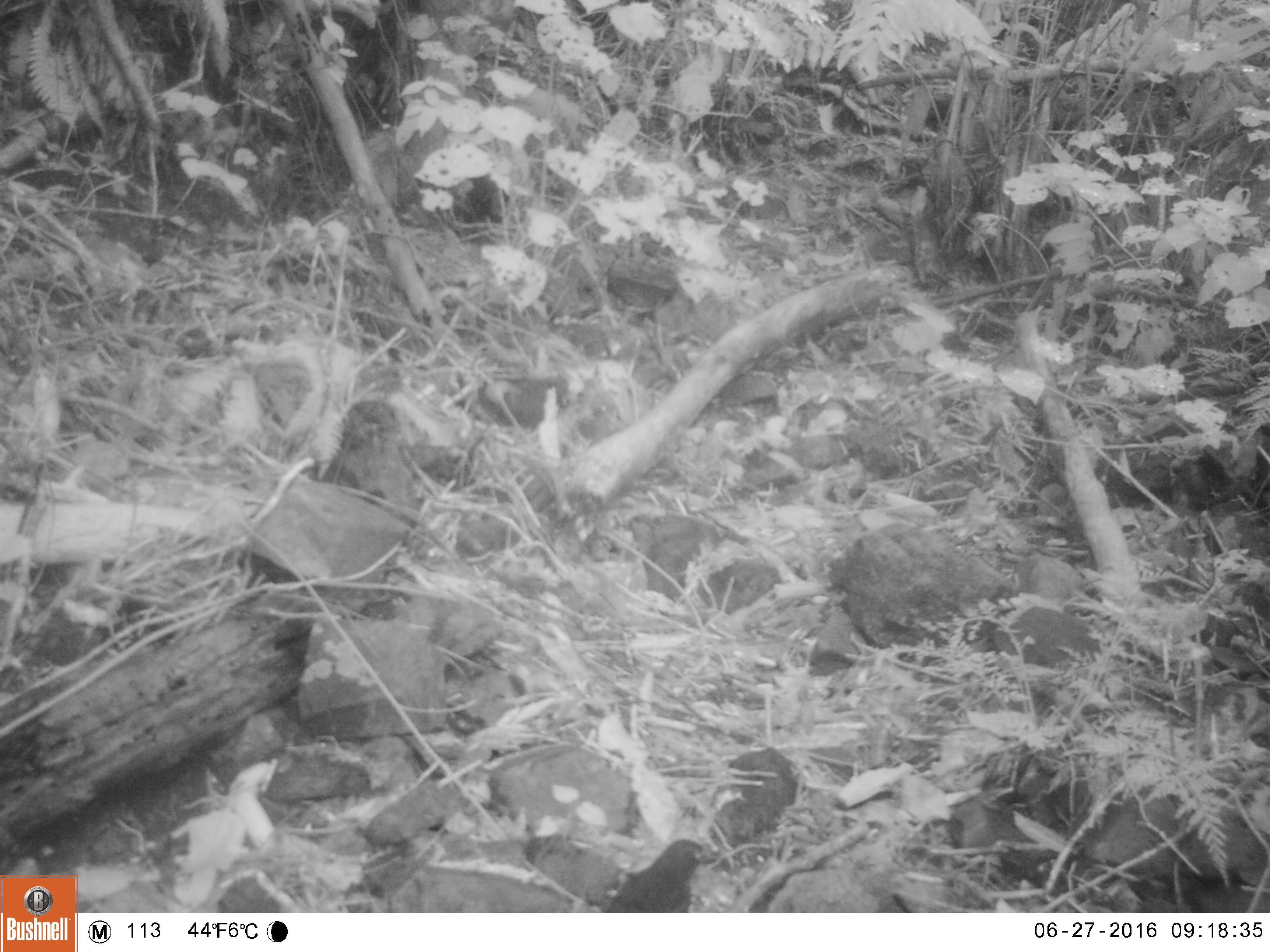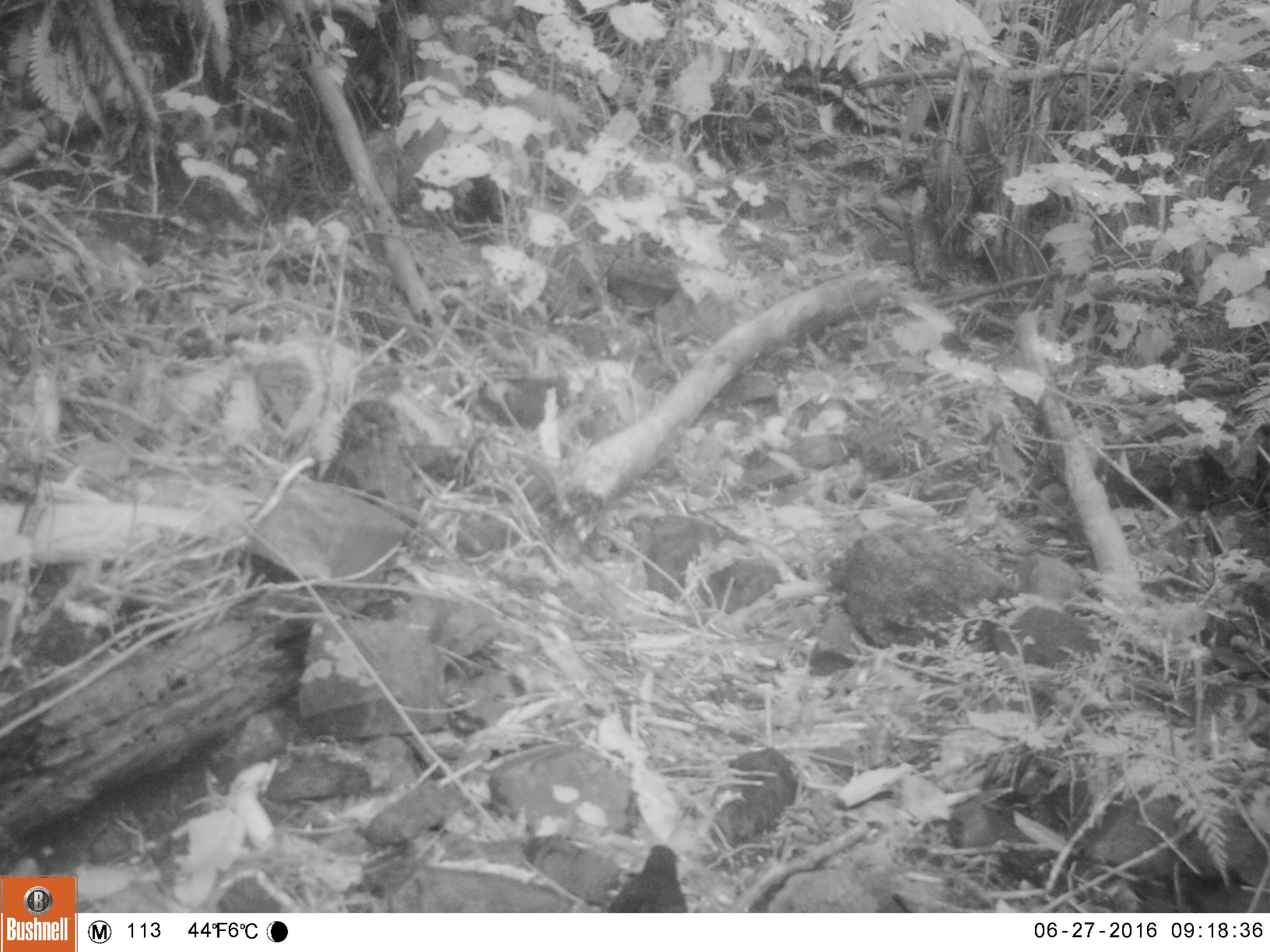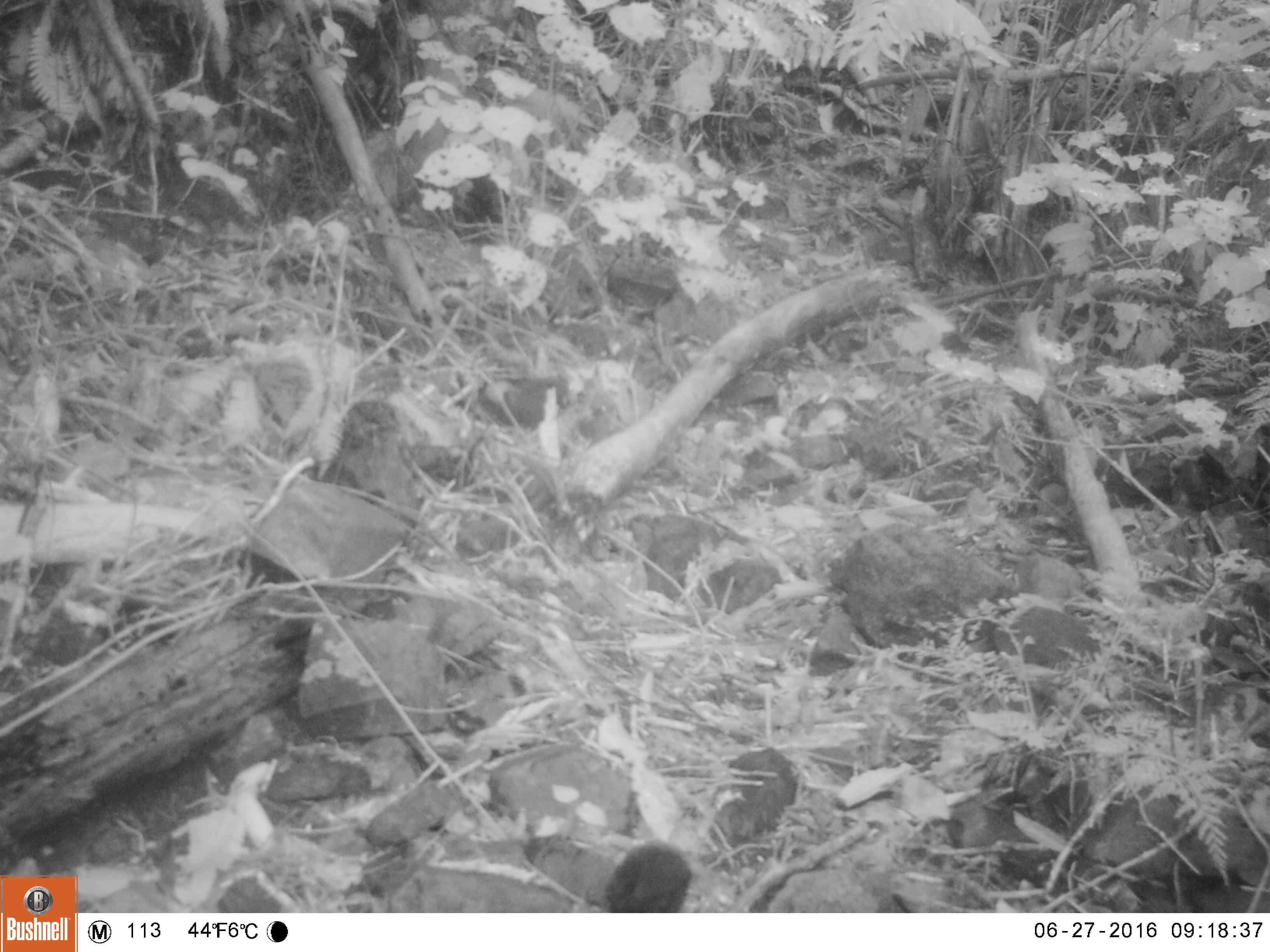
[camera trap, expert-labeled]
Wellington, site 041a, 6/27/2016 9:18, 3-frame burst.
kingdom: Animalia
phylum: Chordata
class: Aves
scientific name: Aves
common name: bird